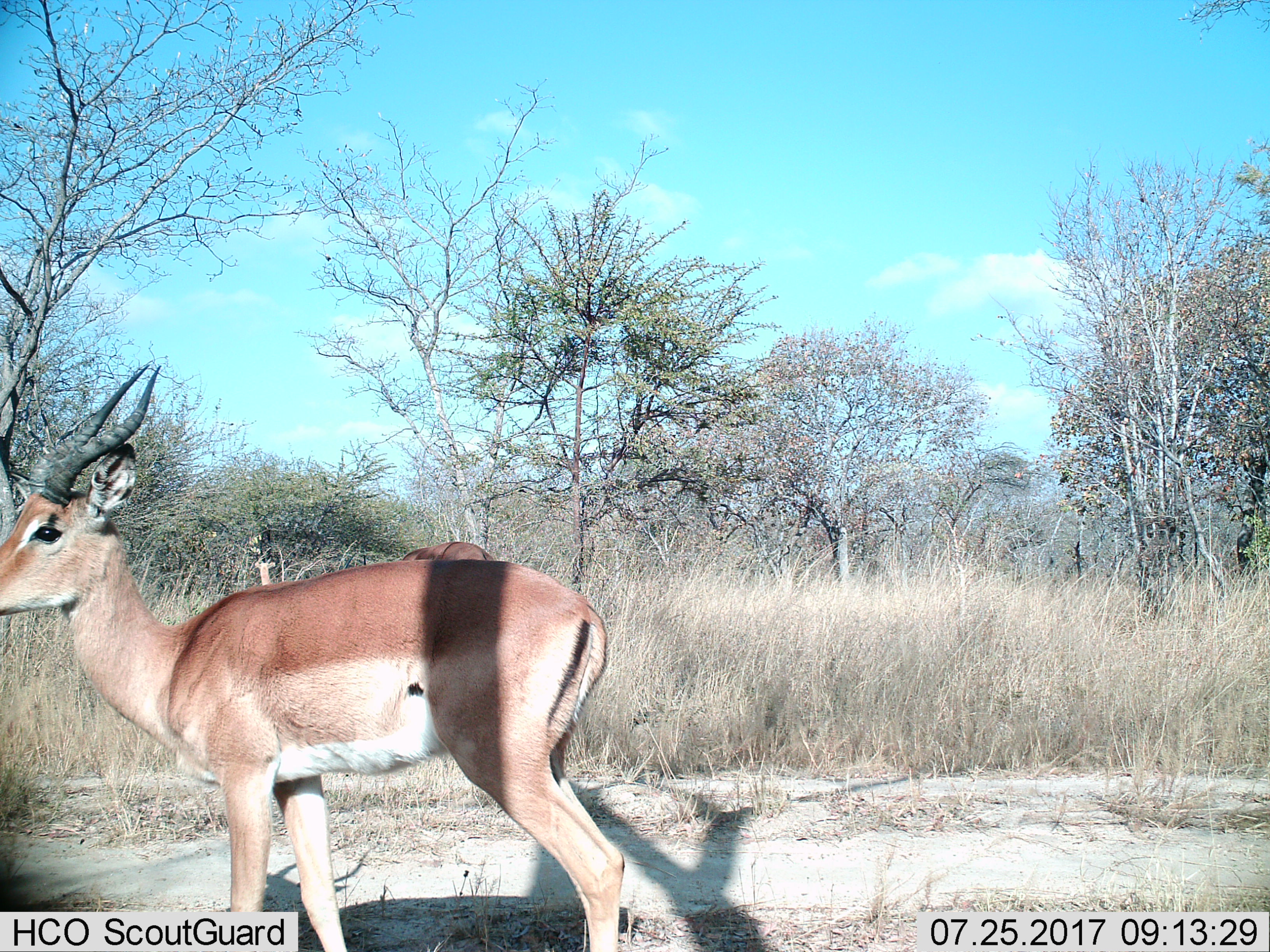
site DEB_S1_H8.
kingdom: Animalia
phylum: Chordata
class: Mammalia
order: Artiodactyla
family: Bovidae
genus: Aepyceros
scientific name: Aepyceros melampus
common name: impala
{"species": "impala (Aepyceros melampus)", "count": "2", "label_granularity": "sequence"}